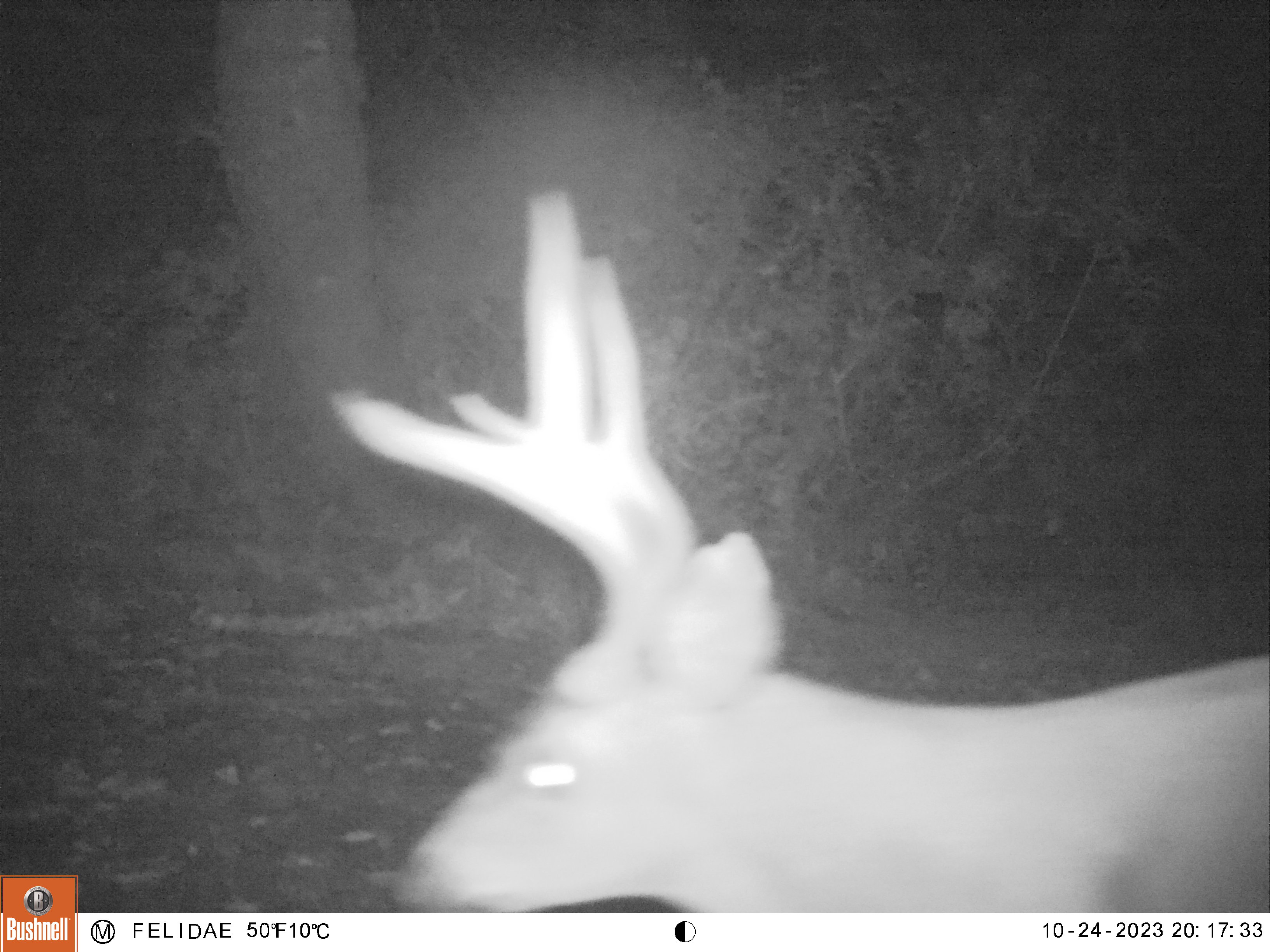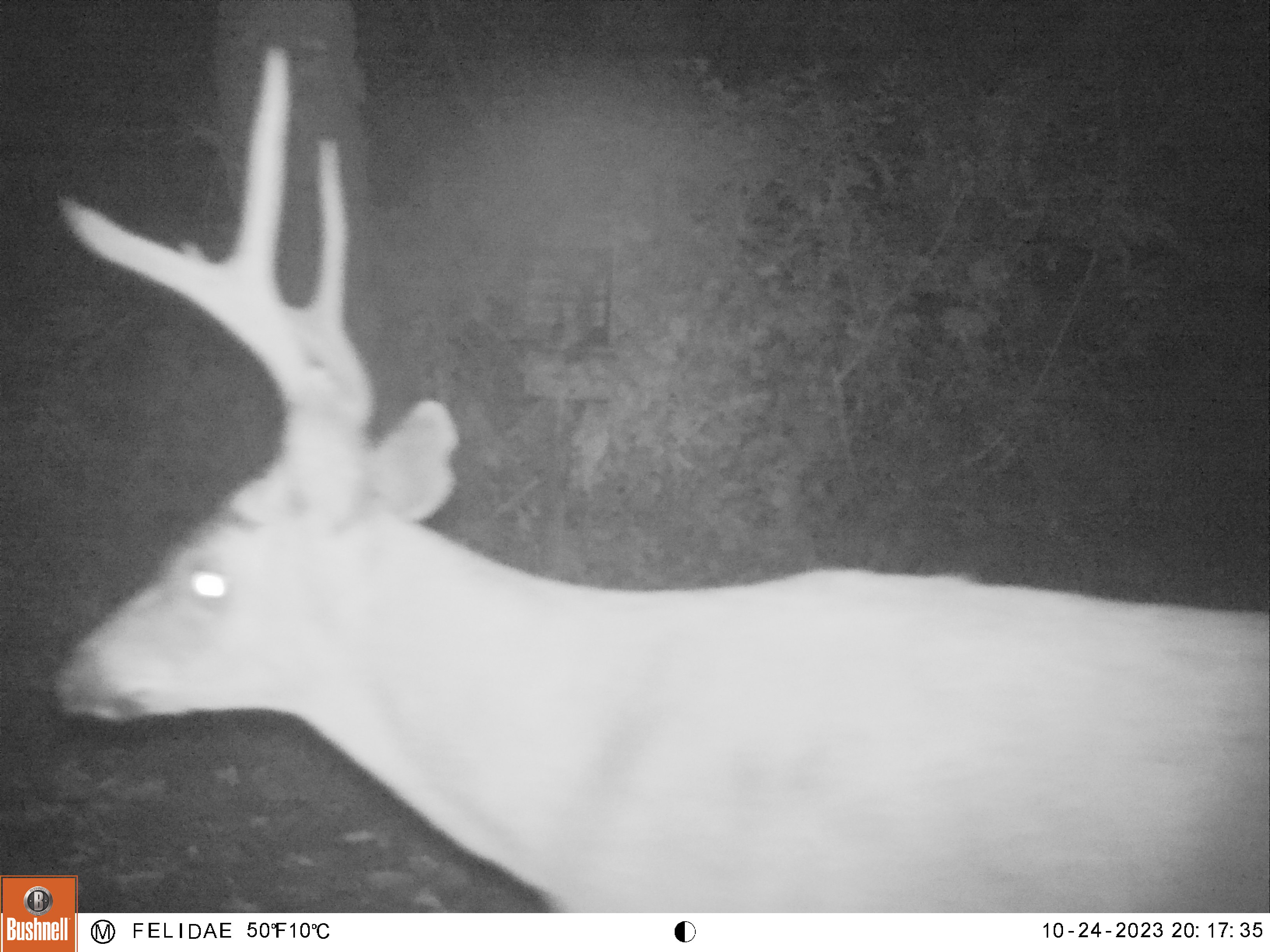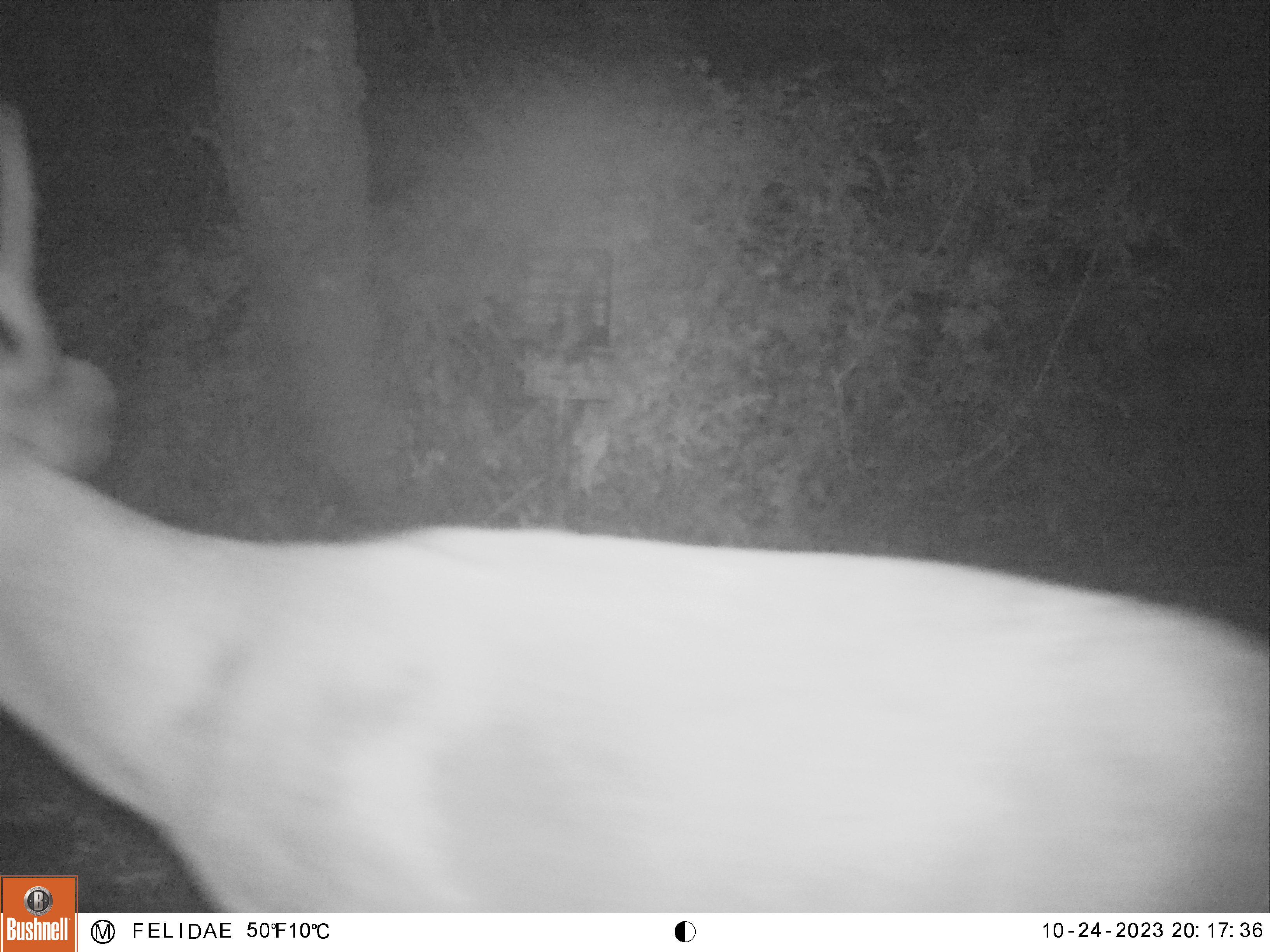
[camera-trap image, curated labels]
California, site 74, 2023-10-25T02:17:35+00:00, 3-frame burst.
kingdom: Animalia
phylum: Chordata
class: Mammalia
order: Artiodactyla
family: Cervidae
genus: Odocoileus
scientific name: Odocoileus hemionus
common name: mule deer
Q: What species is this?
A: Mule deer (Odocoileus hemionus).